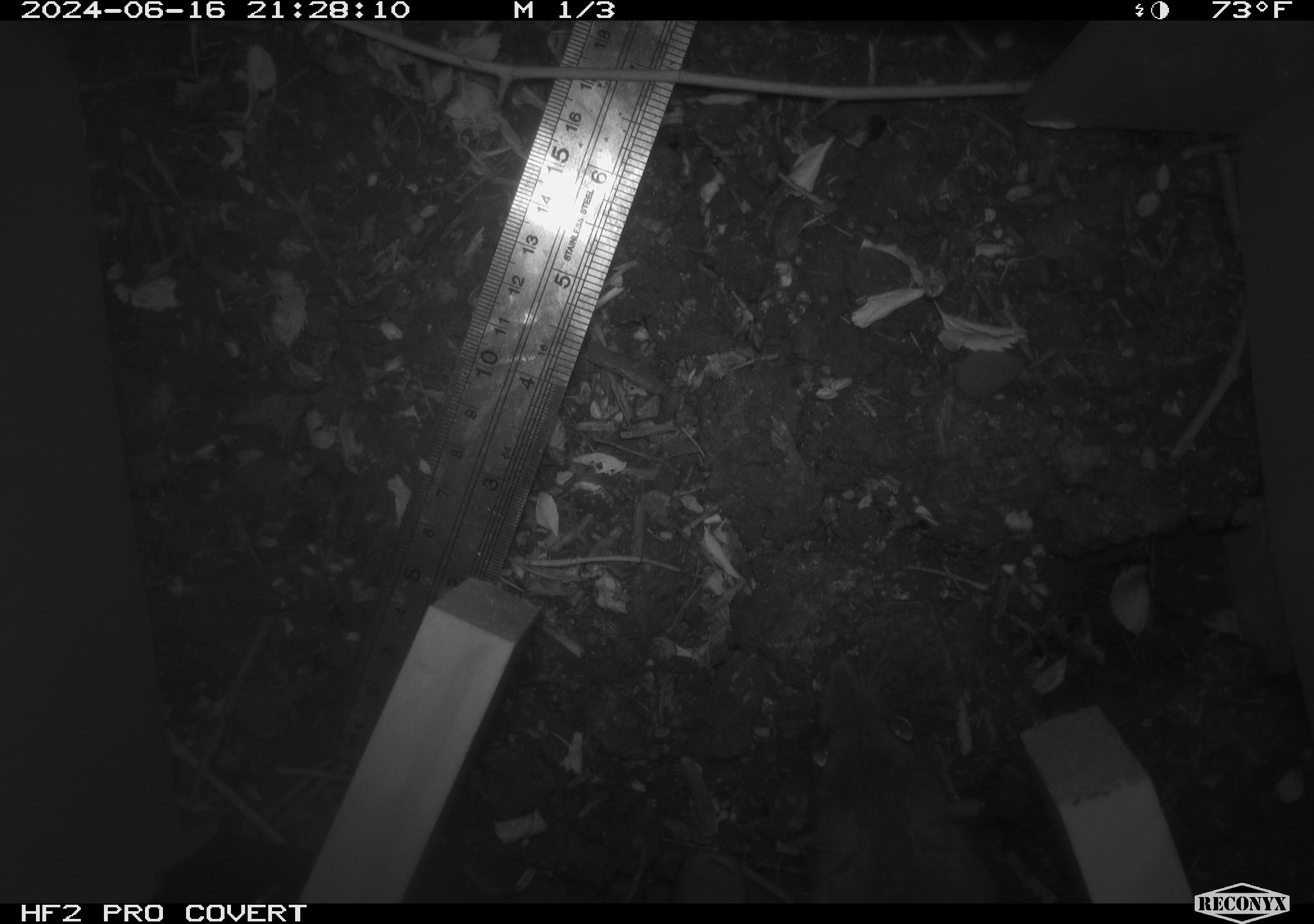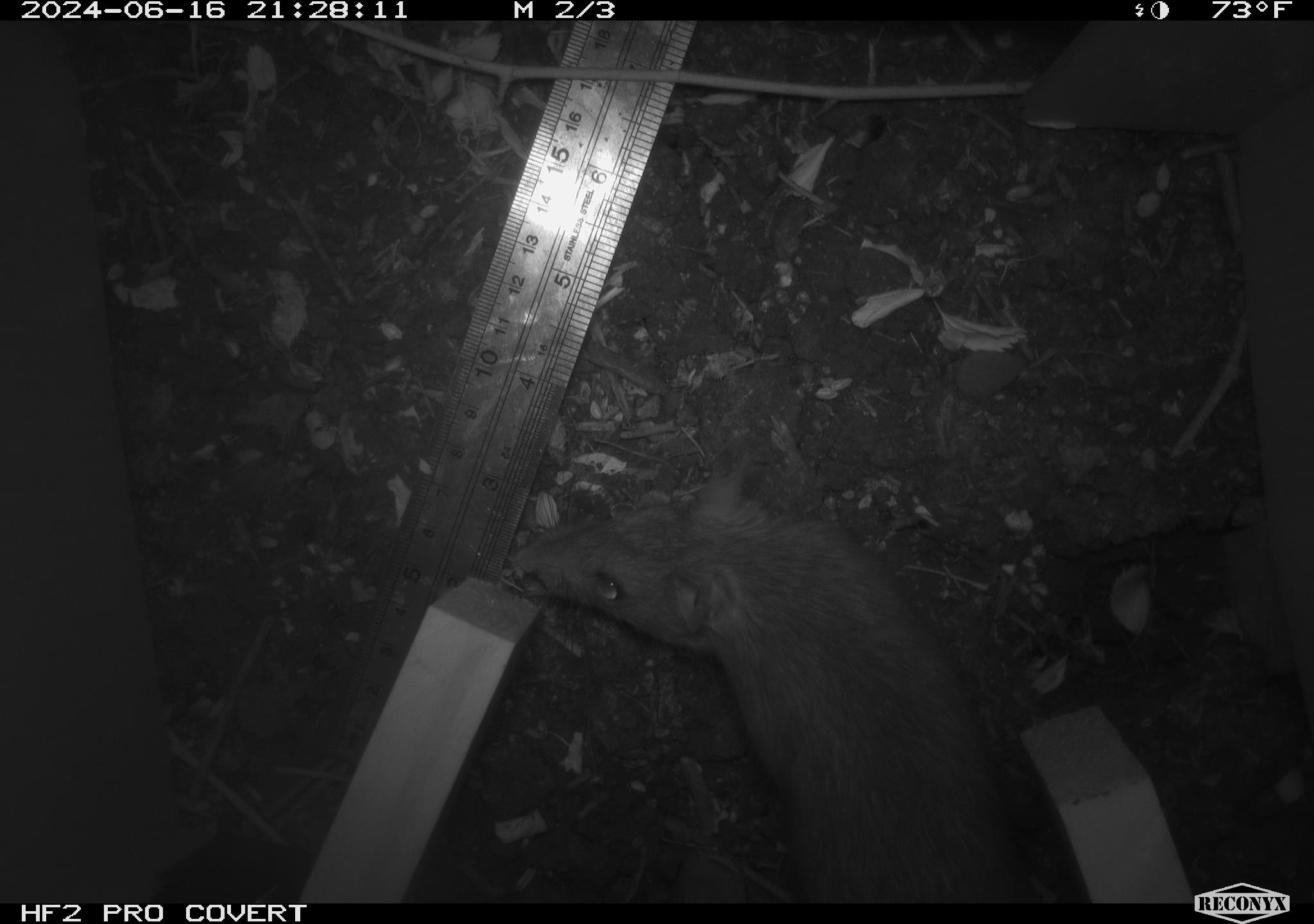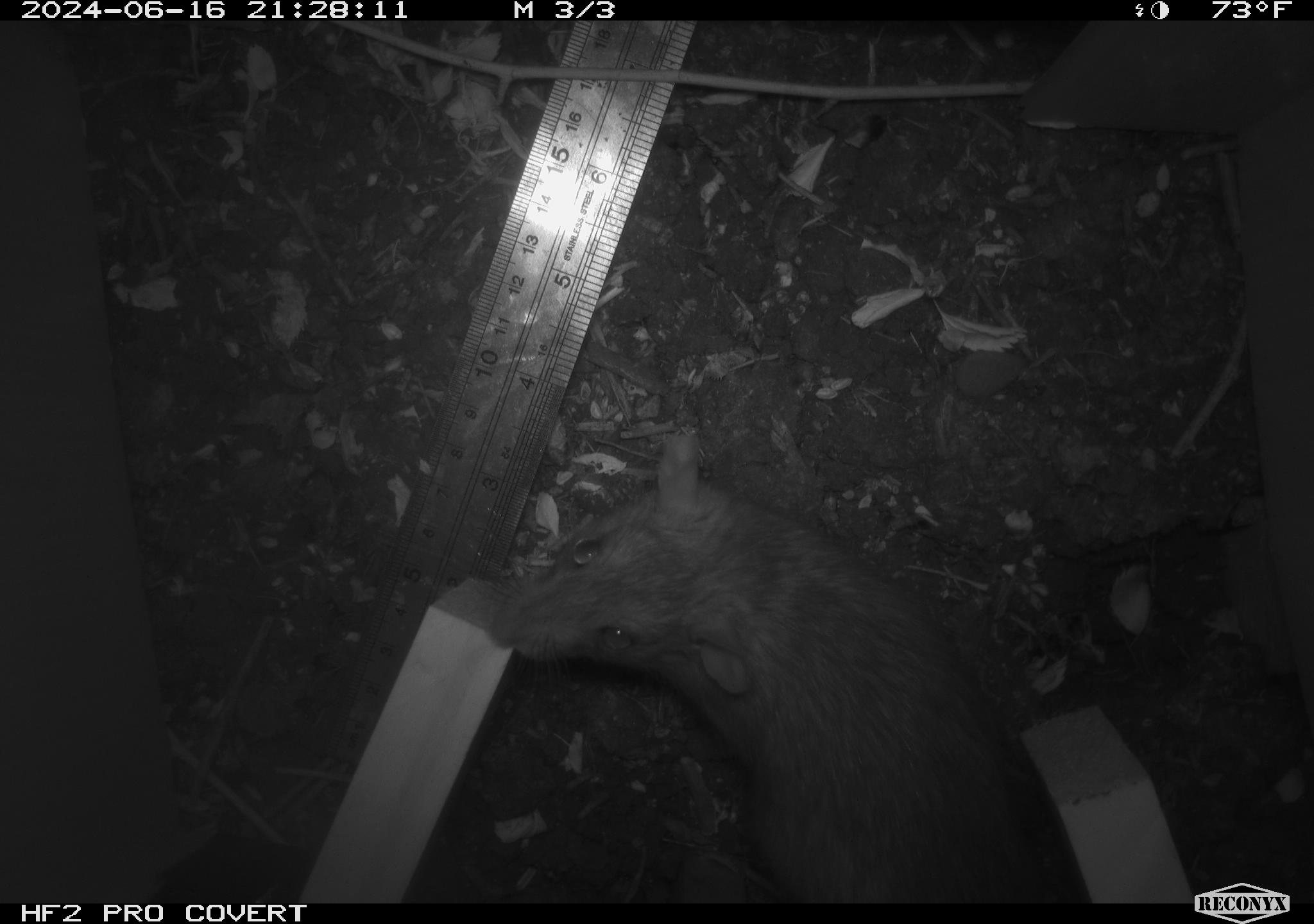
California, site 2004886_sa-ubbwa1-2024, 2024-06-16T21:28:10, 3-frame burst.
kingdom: Animalia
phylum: Chordata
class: Mammalia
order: Rodentia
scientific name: Rodentia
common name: woodrat or rat or mouse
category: woodrat or rat or mouse species